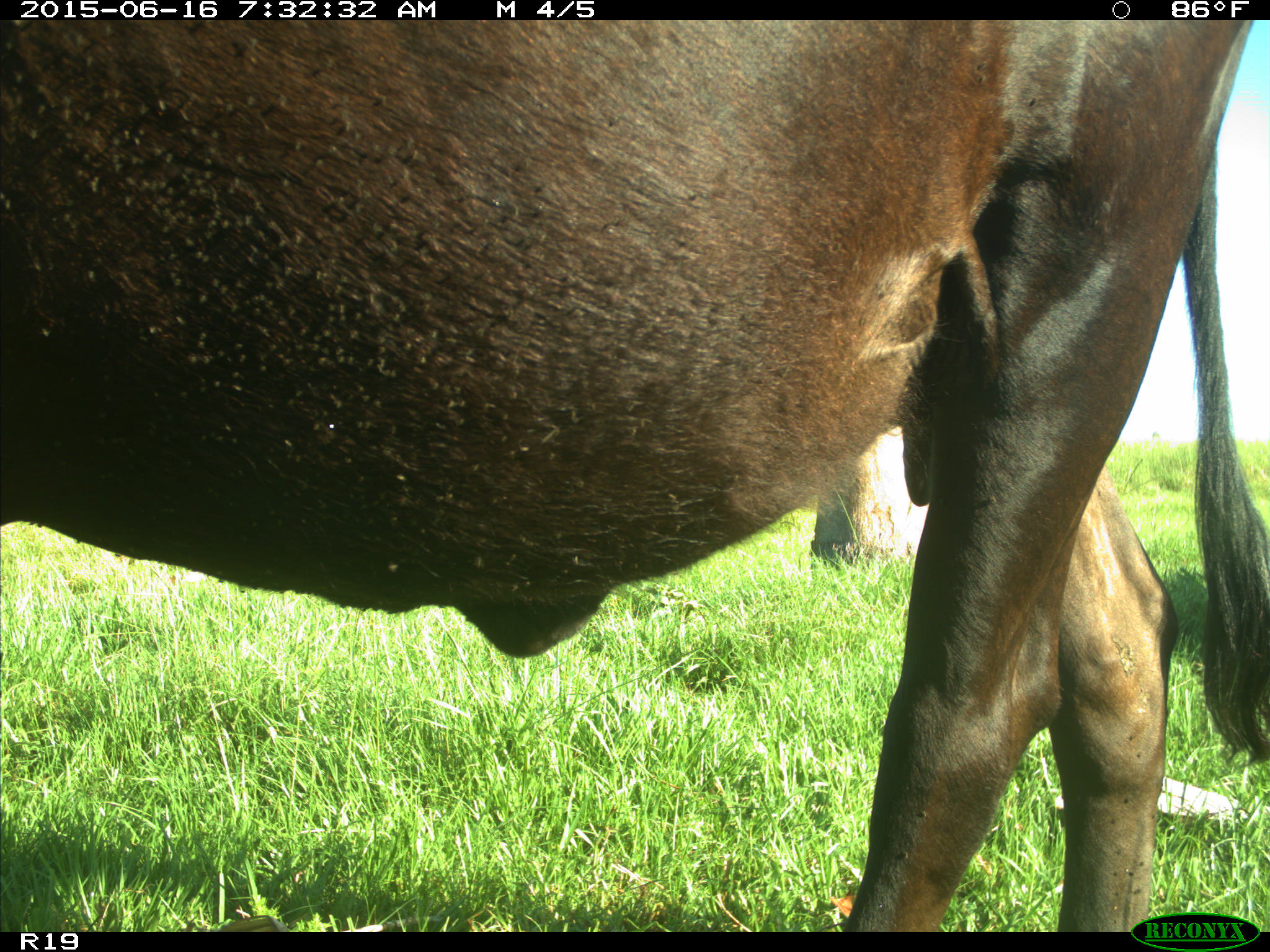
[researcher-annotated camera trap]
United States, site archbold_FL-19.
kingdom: Animalia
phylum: Chordata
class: Mammalia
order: Artiodactyla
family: Bovidae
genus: Bos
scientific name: Bos taurus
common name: domestic cow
Bos taurus (domestic cow).